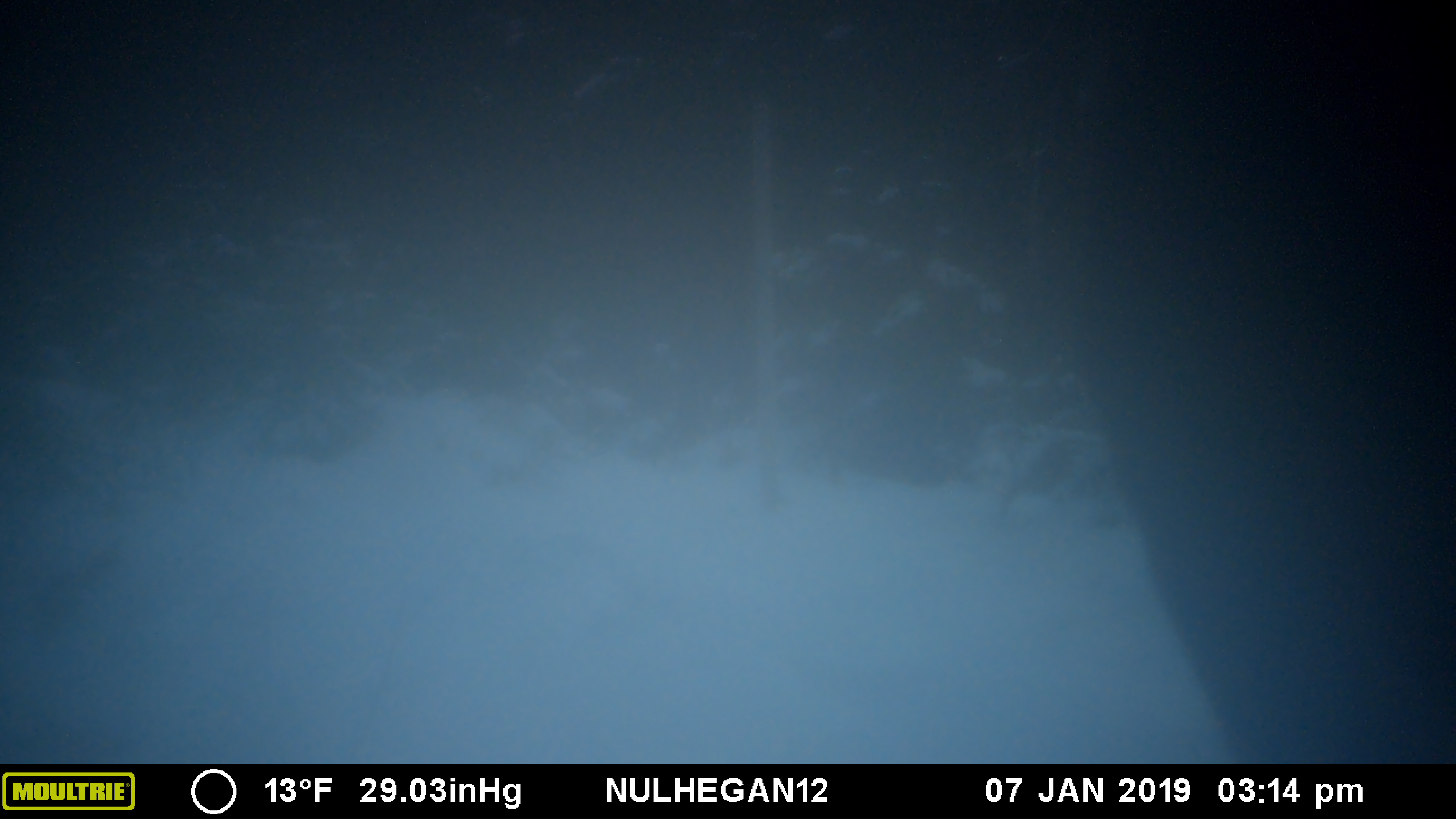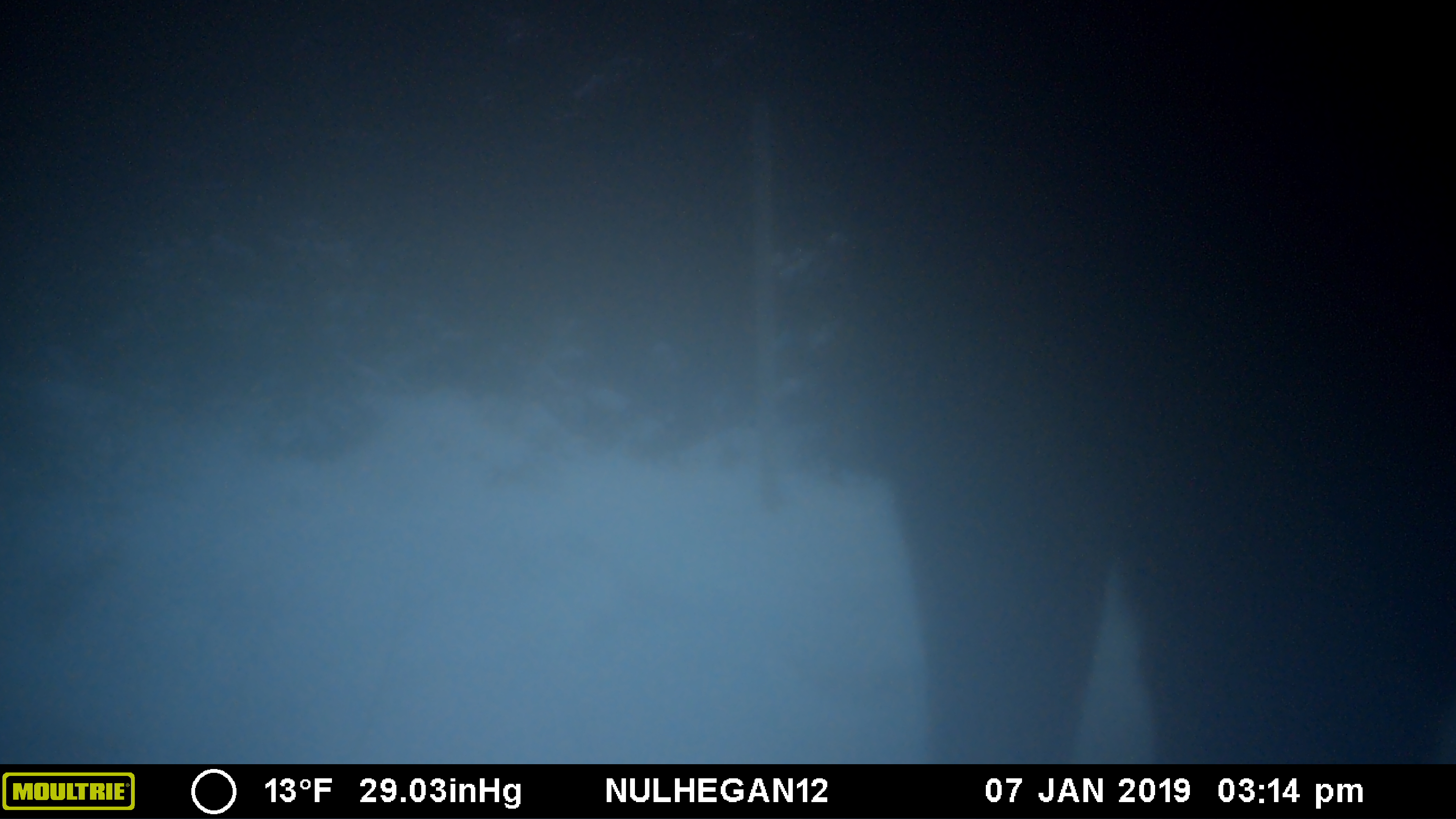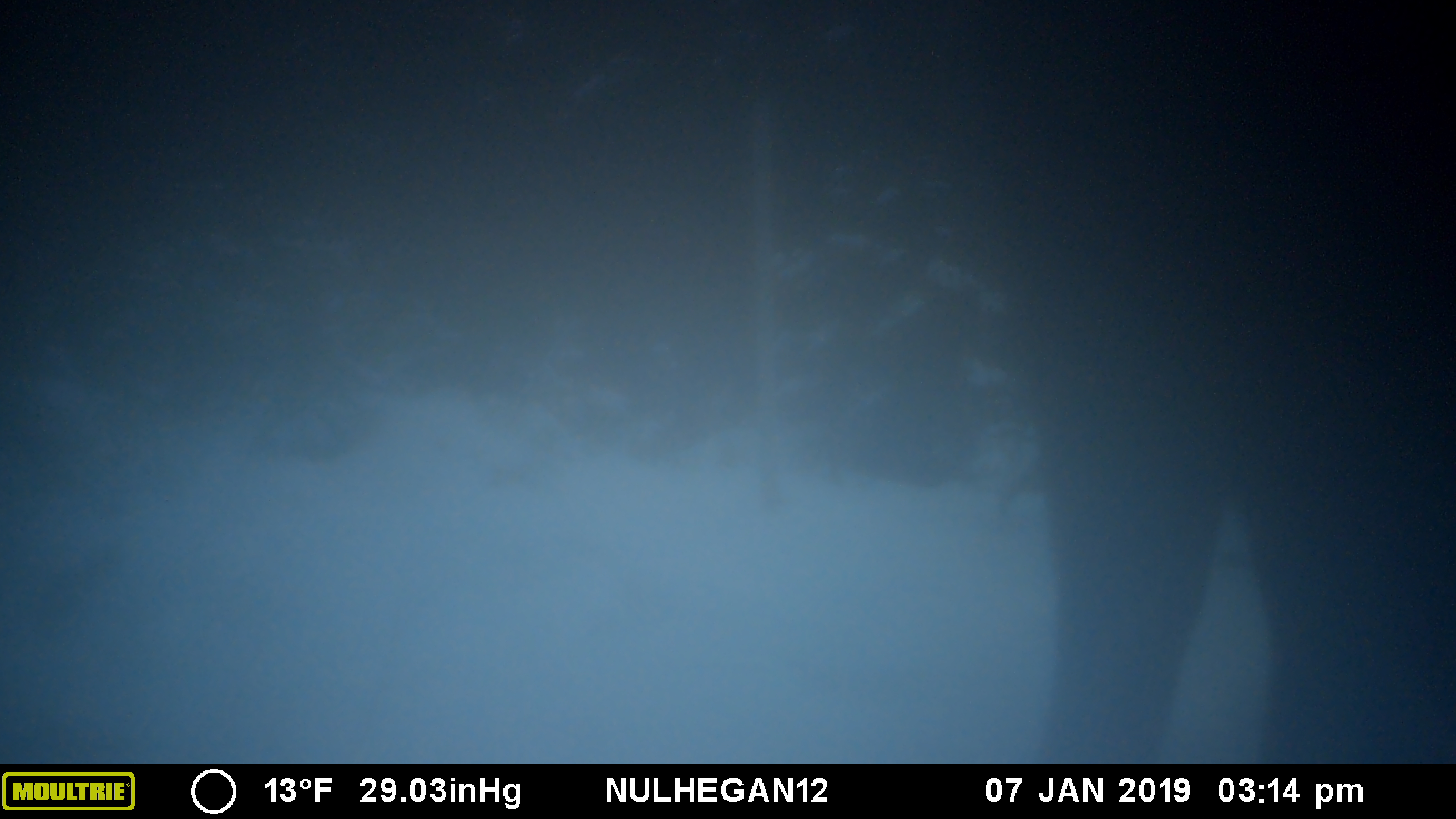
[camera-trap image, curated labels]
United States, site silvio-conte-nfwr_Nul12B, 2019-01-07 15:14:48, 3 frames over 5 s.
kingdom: Animalia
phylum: Chordata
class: Mammalia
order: Artiodactyla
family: Cervidae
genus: Alces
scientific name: Alces alces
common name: moose